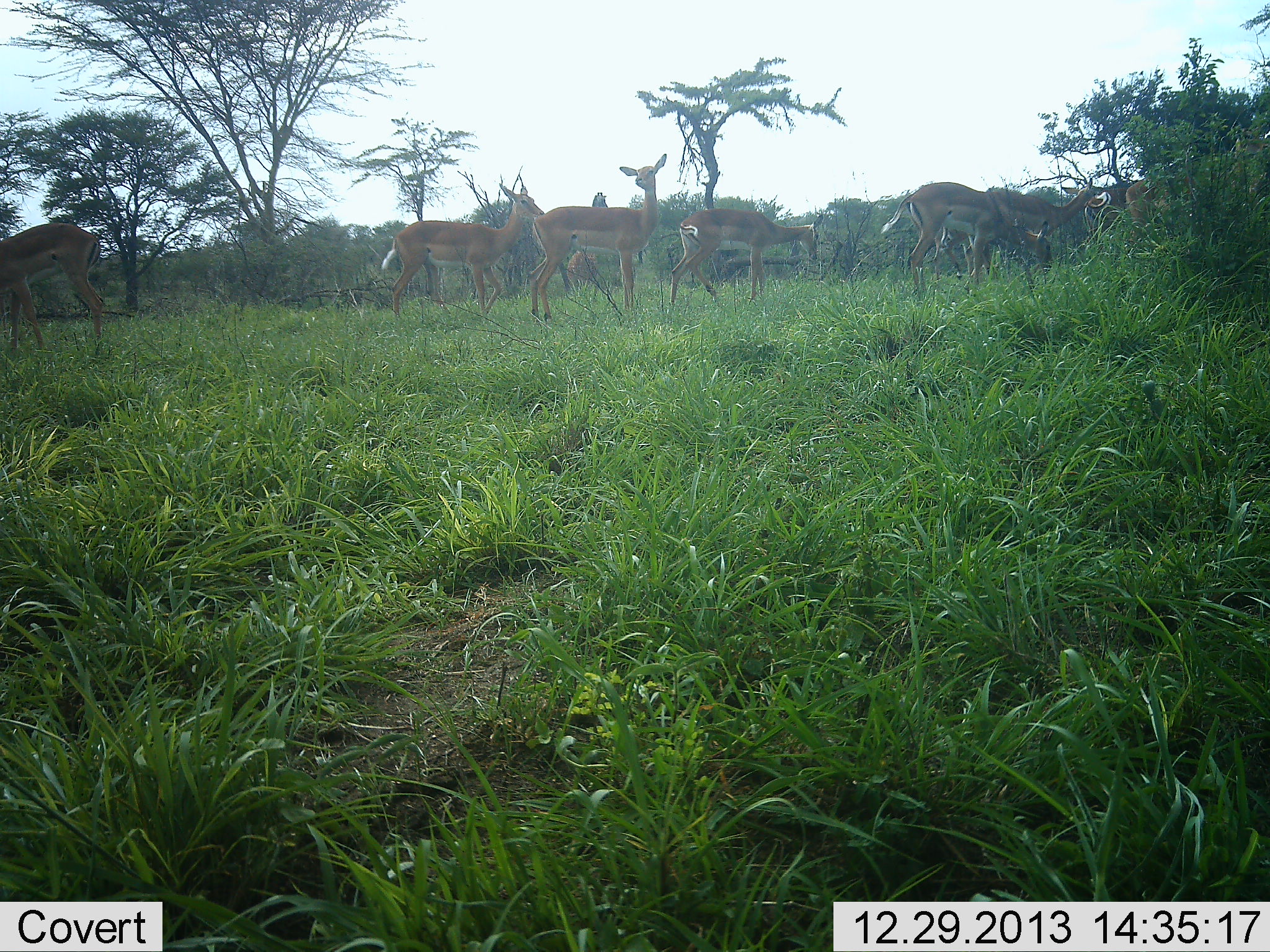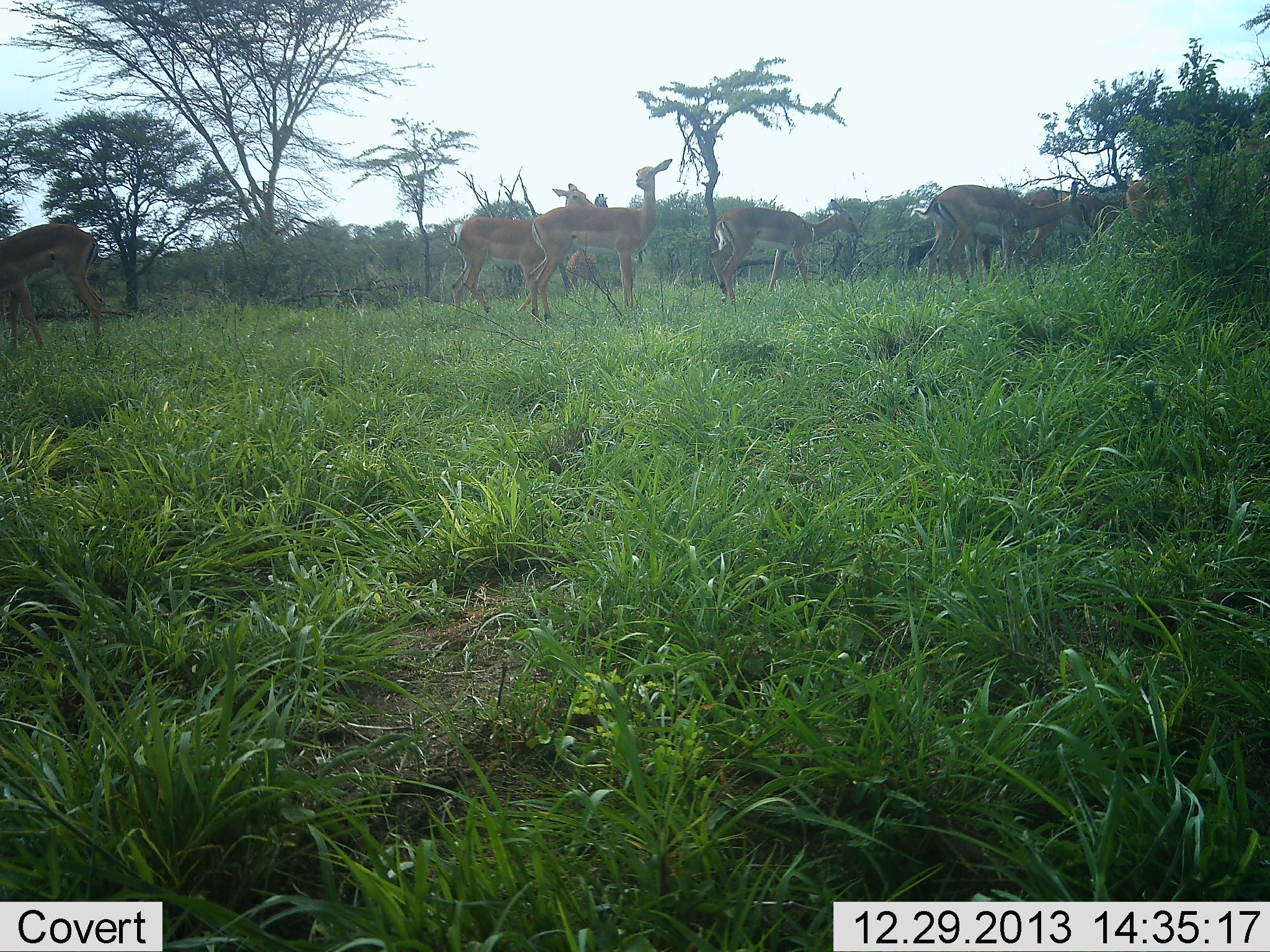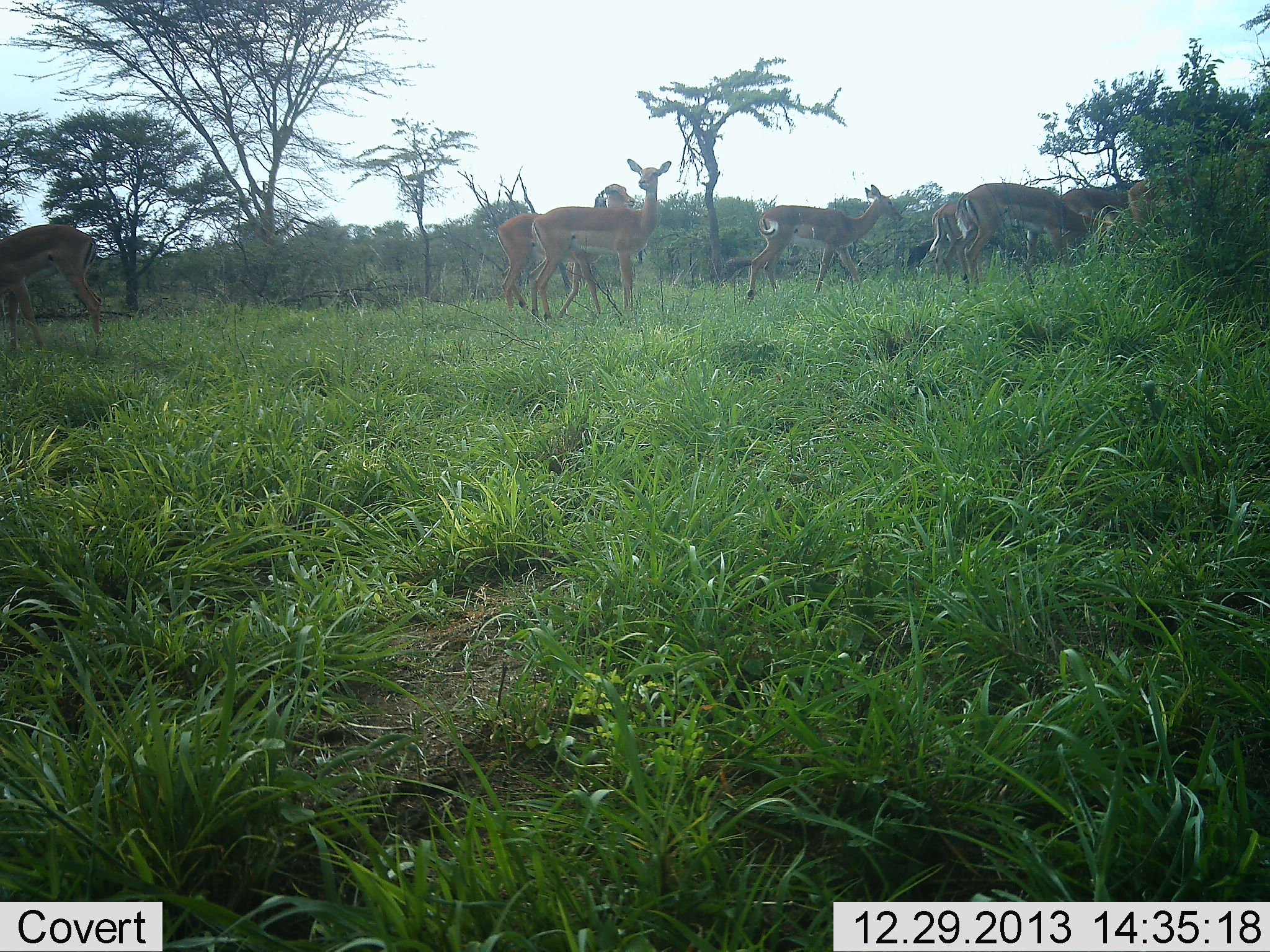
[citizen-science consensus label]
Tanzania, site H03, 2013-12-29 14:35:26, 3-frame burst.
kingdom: Animalia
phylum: Chordata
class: Mammalia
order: Artiodactyla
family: Bovidae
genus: Nanger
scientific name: Nanger granti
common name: grant's gazelle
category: gazellegrants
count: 7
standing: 65%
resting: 3%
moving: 77%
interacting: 3%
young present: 0%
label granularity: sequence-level